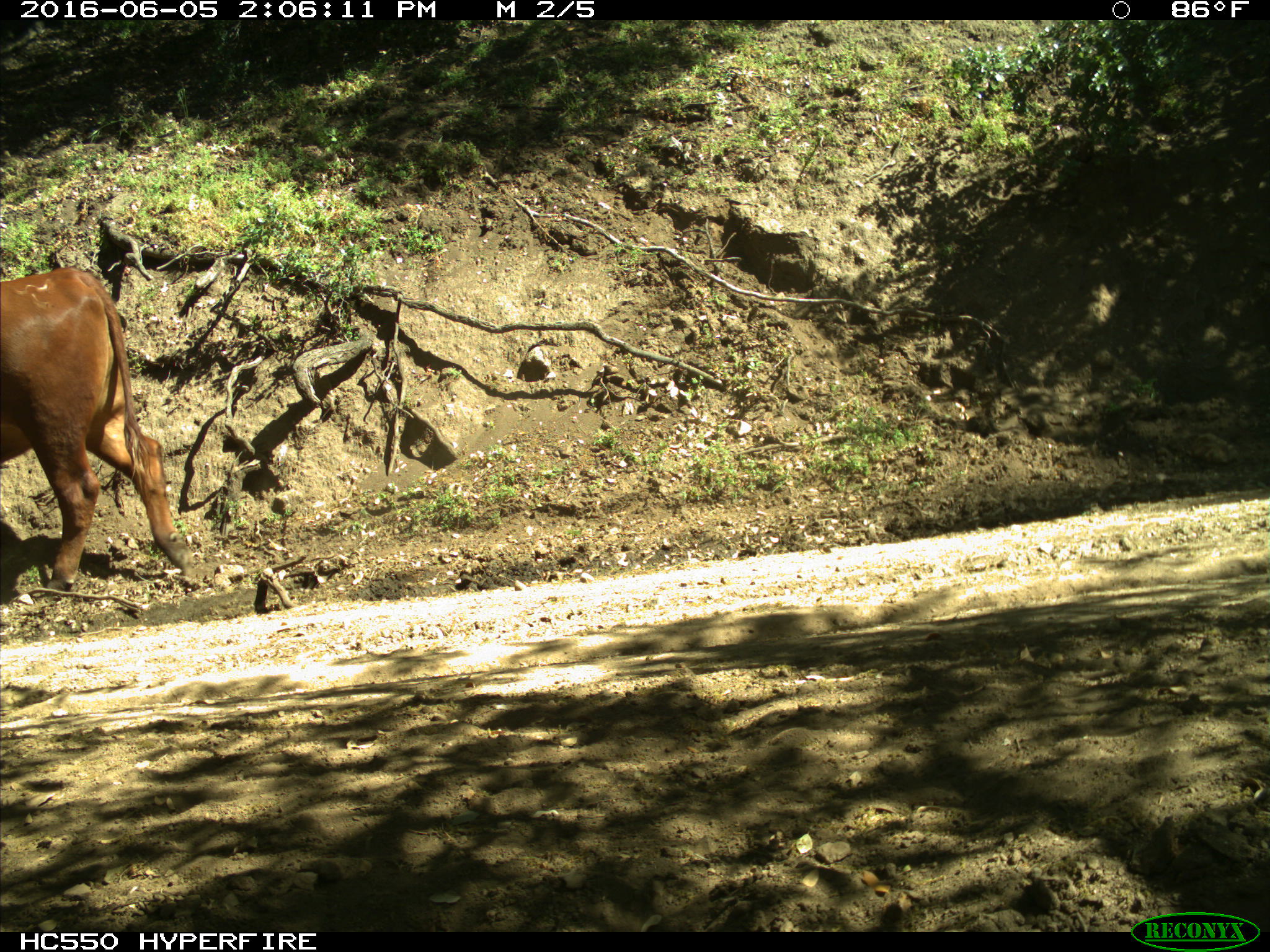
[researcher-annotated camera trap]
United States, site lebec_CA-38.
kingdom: Animalia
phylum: Chordata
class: Mammalia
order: Artiodactyla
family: Bovidae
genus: Bos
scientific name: Bos taurus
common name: domestic cow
Bos taurus (domestic cow).